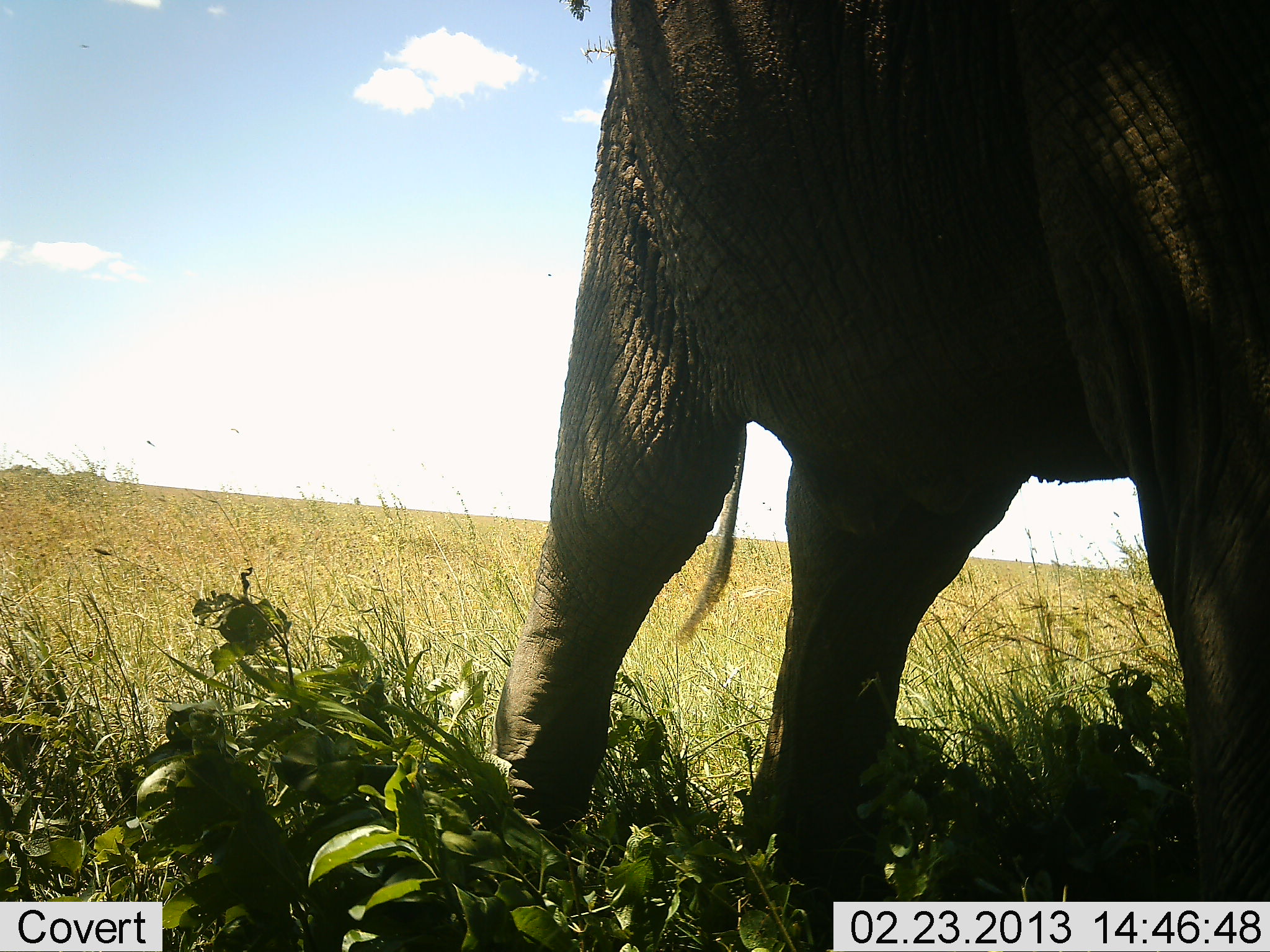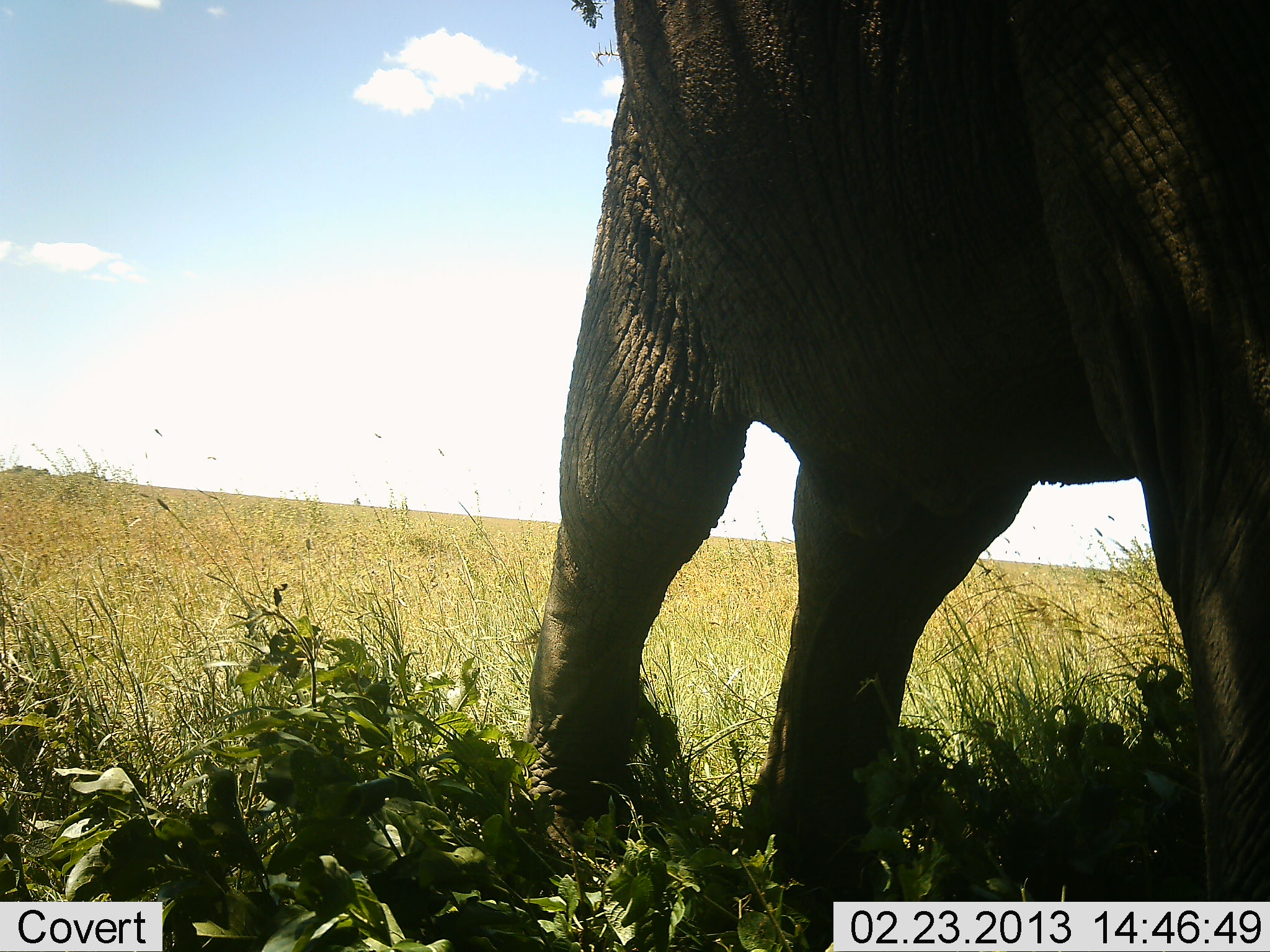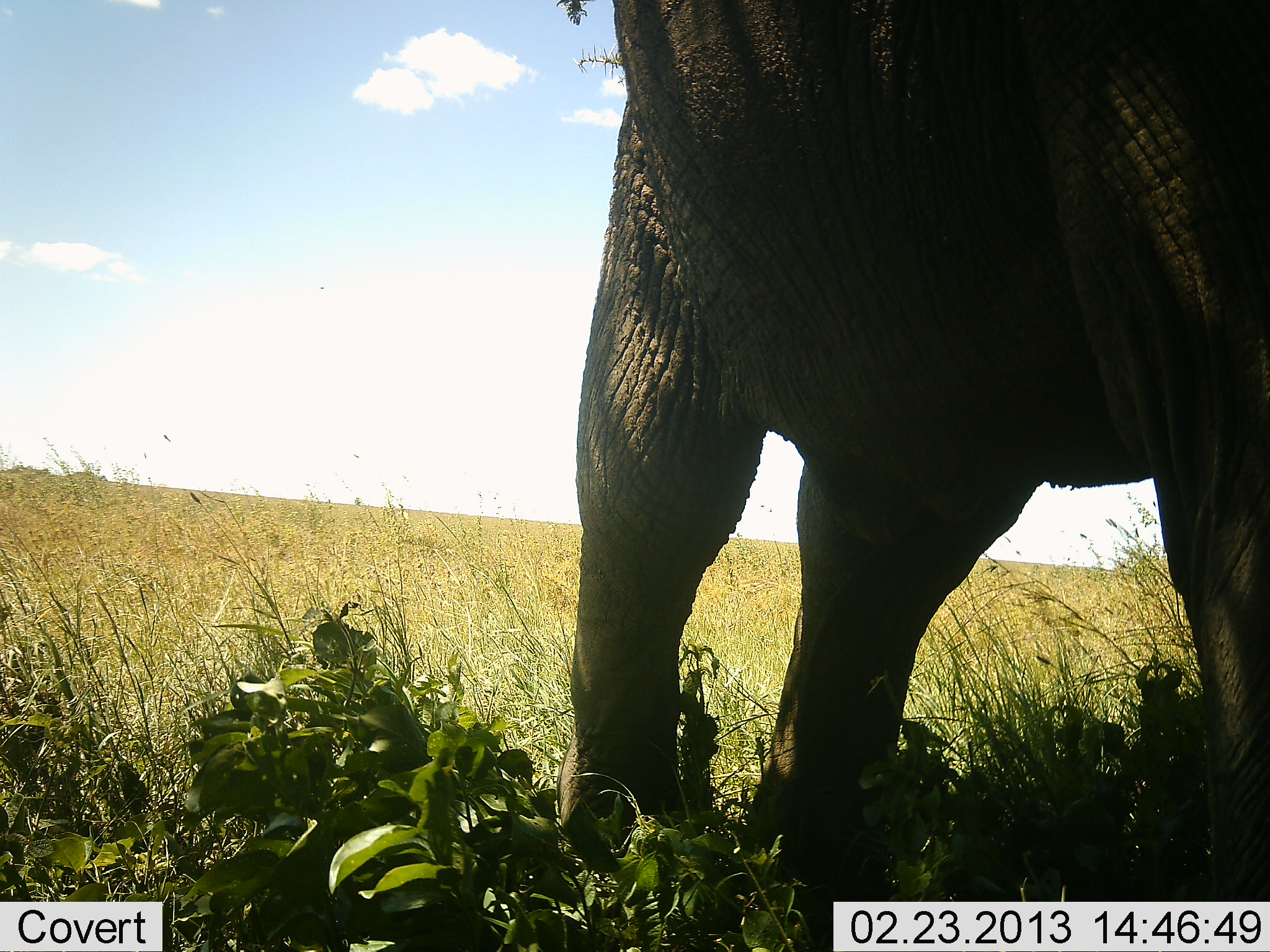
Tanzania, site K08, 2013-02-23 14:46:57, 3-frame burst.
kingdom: Animalia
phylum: Chordata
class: Mammalia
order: Proboscidea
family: Elephantidae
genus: Loxodonta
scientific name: Loxodonta africana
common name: african bush elephant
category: elephant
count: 1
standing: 77%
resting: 0%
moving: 23%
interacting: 0%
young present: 0%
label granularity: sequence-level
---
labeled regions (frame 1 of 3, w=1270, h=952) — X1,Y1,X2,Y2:
animal: 475,0,1270,901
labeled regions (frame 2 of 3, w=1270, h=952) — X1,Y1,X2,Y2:
animal: 516,1,1269,952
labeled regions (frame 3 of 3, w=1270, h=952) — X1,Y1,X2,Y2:
animal: 564,2,1270,901